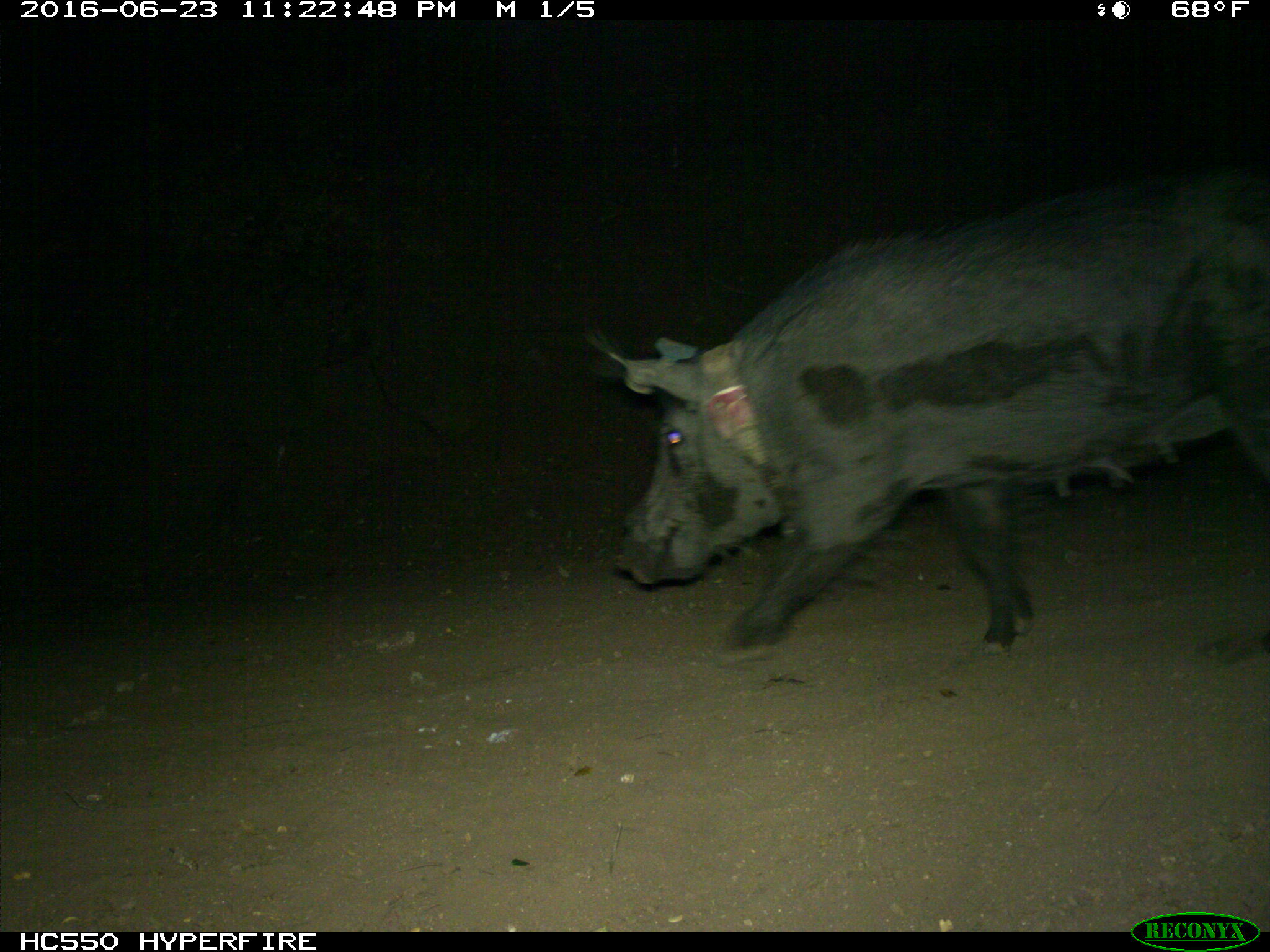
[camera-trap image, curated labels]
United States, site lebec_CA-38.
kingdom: Animalia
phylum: Chordata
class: Mammalia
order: Artiodactyla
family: Suidae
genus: Sus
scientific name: Sus scrofa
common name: wild boar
Sus scrofa (wild boar).